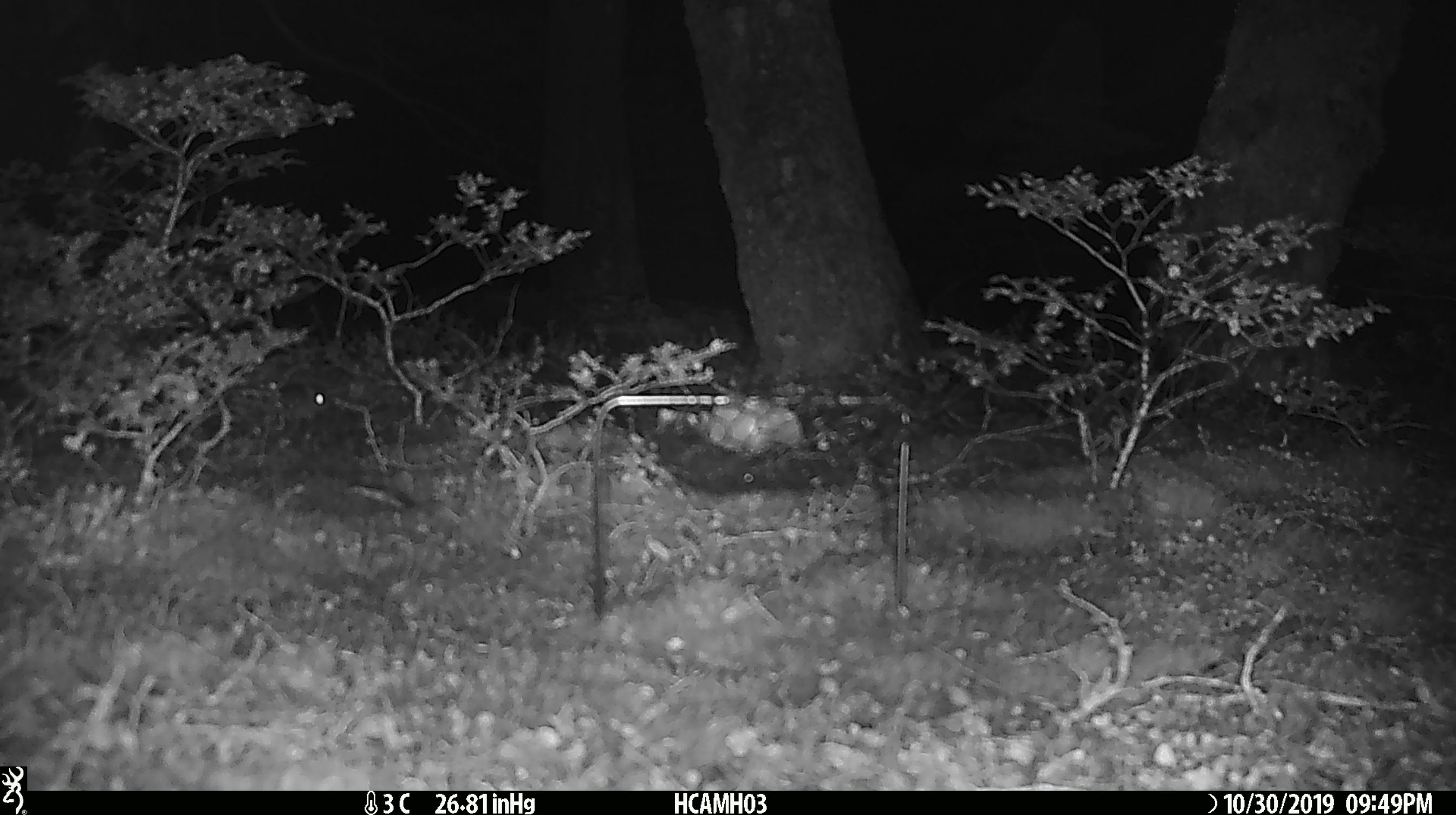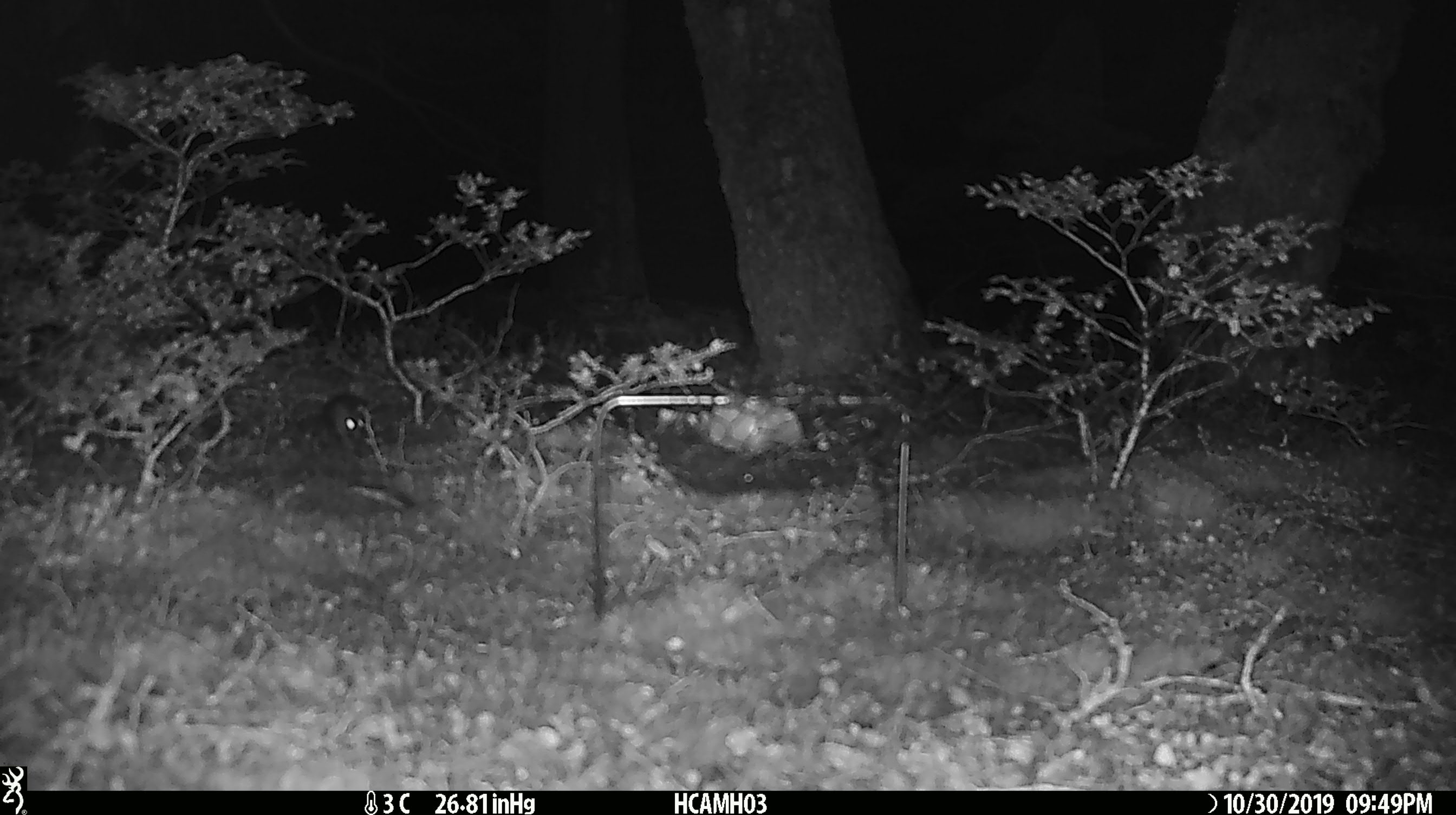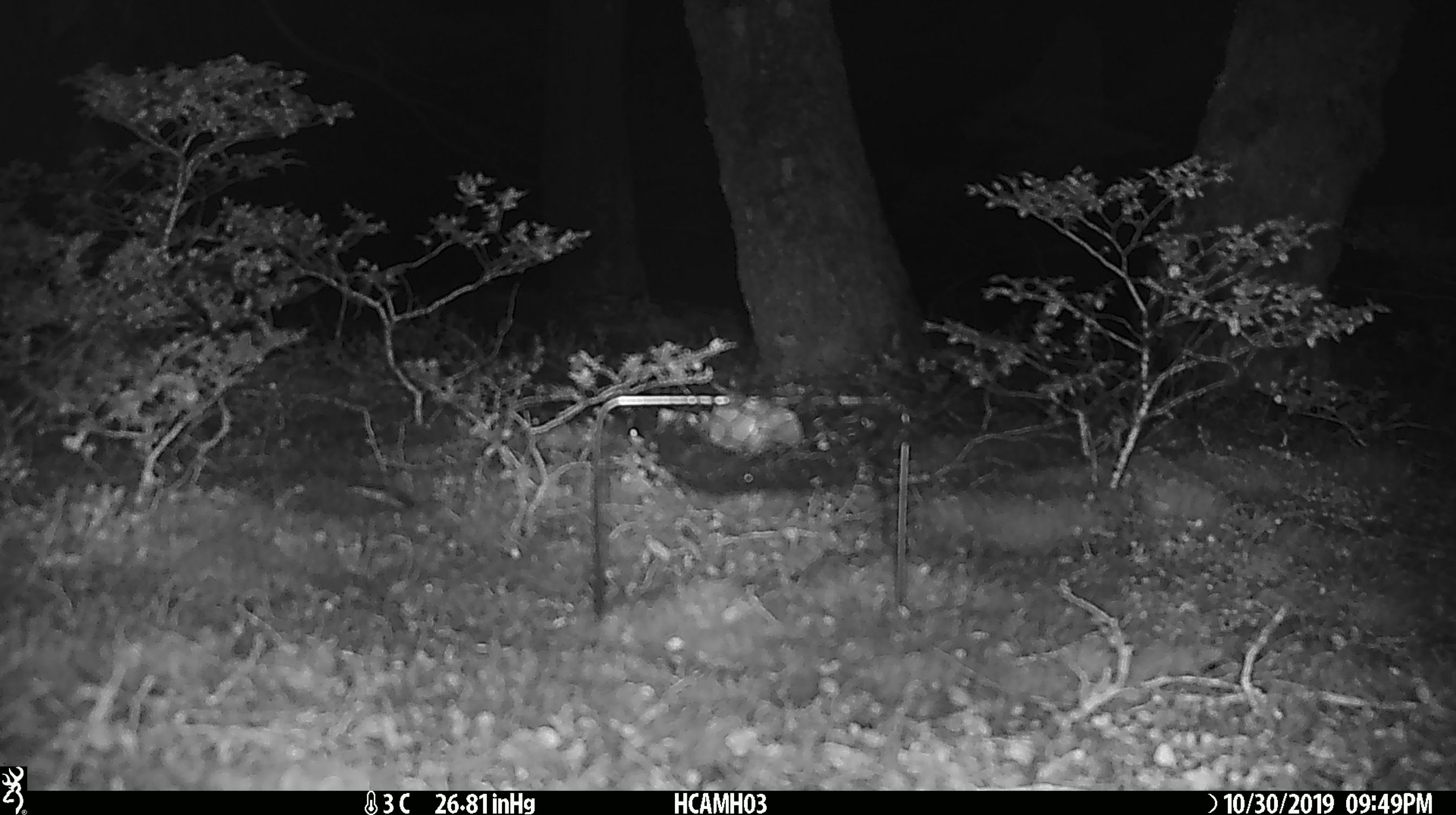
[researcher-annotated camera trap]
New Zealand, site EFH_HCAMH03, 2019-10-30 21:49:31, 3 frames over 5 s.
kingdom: Animalia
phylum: Chordata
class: Mammalia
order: Rodentia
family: Muridae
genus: Mus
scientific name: Mus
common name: mouse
Mouse (Mus).